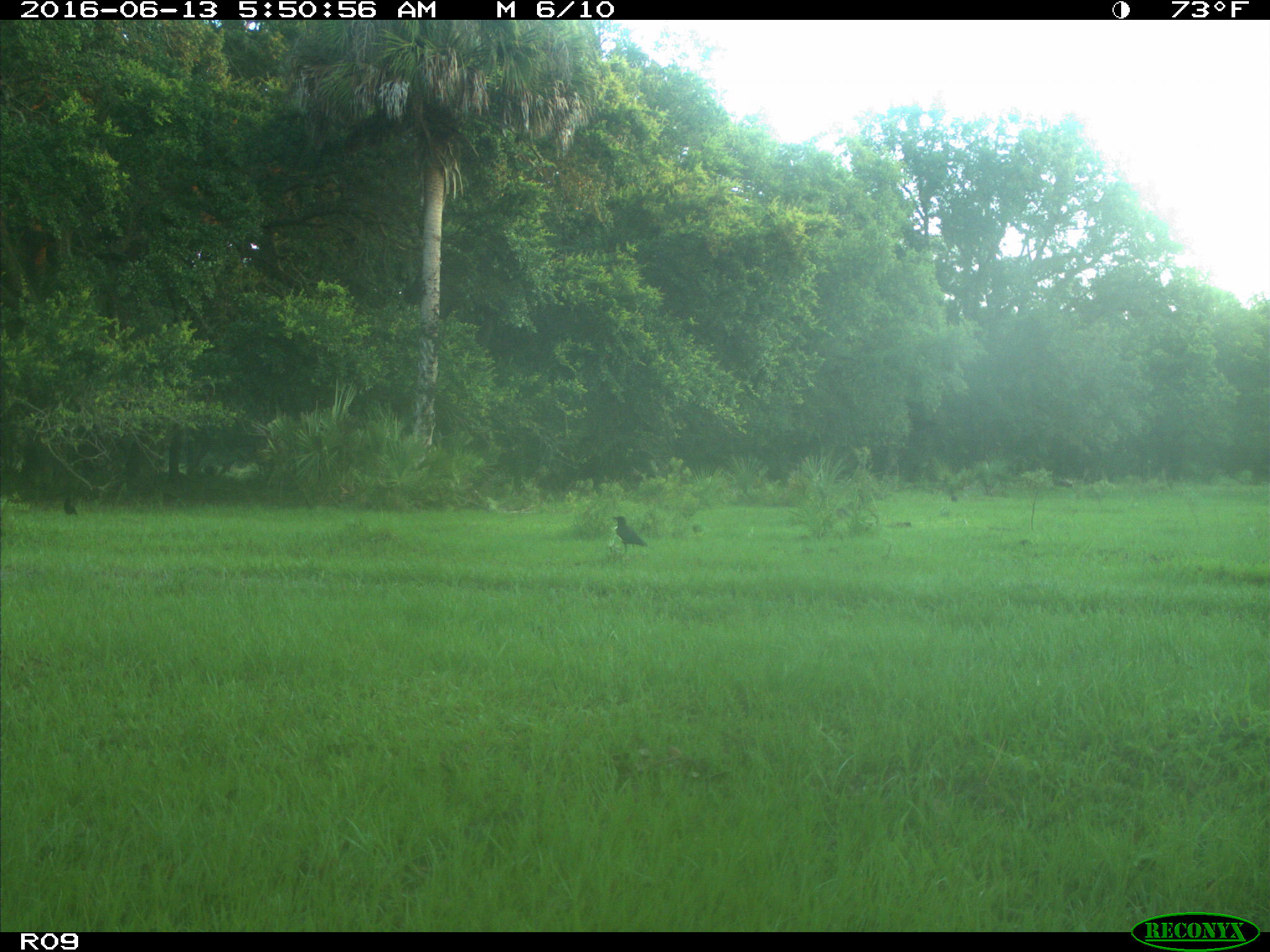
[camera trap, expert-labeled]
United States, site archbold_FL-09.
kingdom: Animalia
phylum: Chordata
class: Aves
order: Passeriformes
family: Corvidae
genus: Corvus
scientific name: Corvus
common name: crows and ravens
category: unidentified corvus